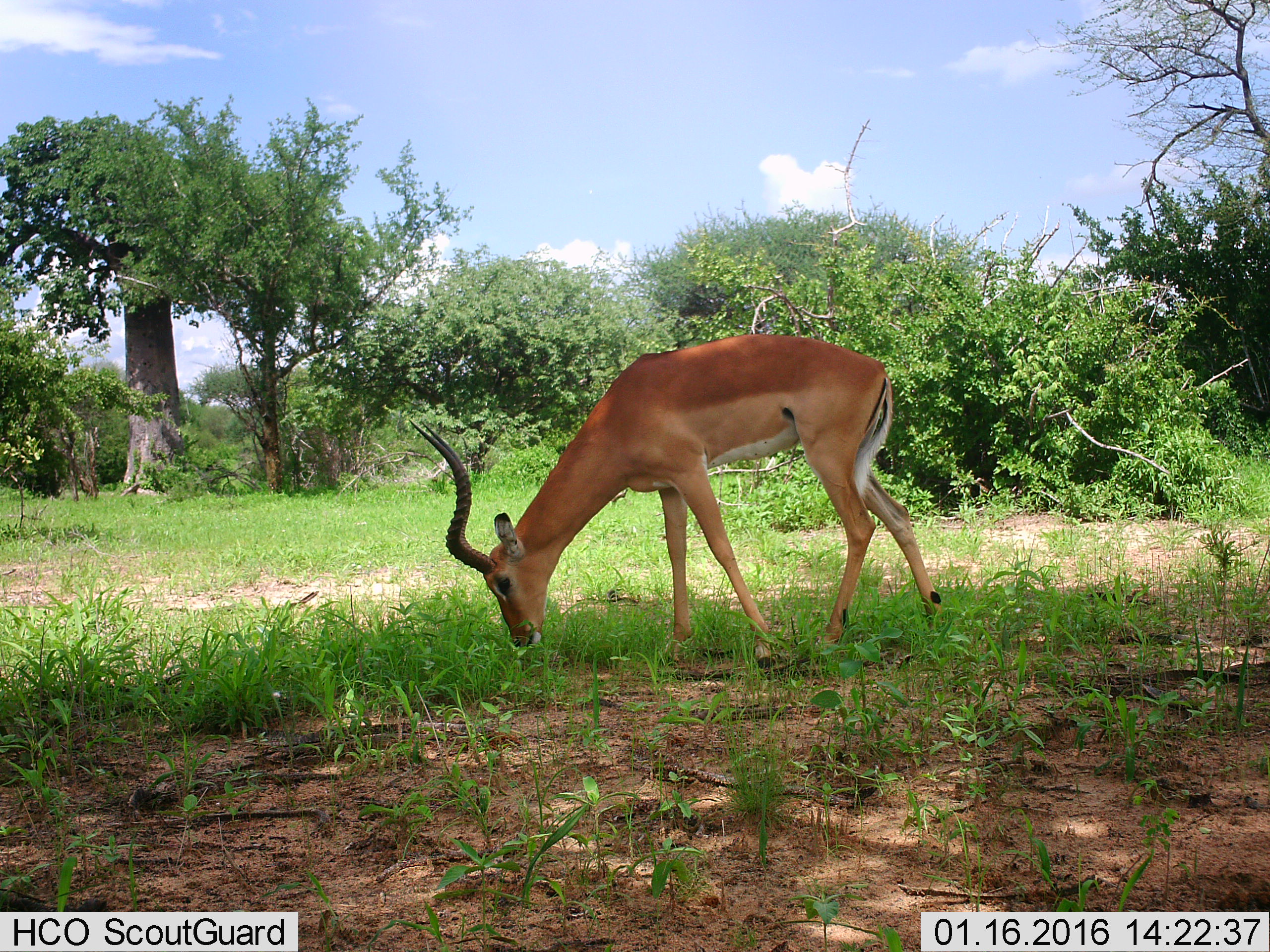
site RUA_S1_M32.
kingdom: Animalia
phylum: Chordata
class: Mammalia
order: Artiodactyla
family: Bovidae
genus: Aepyceros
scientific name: Aepyceros melampus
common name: impala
Impala (Aepyceros melampus), count 1. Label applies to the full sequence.